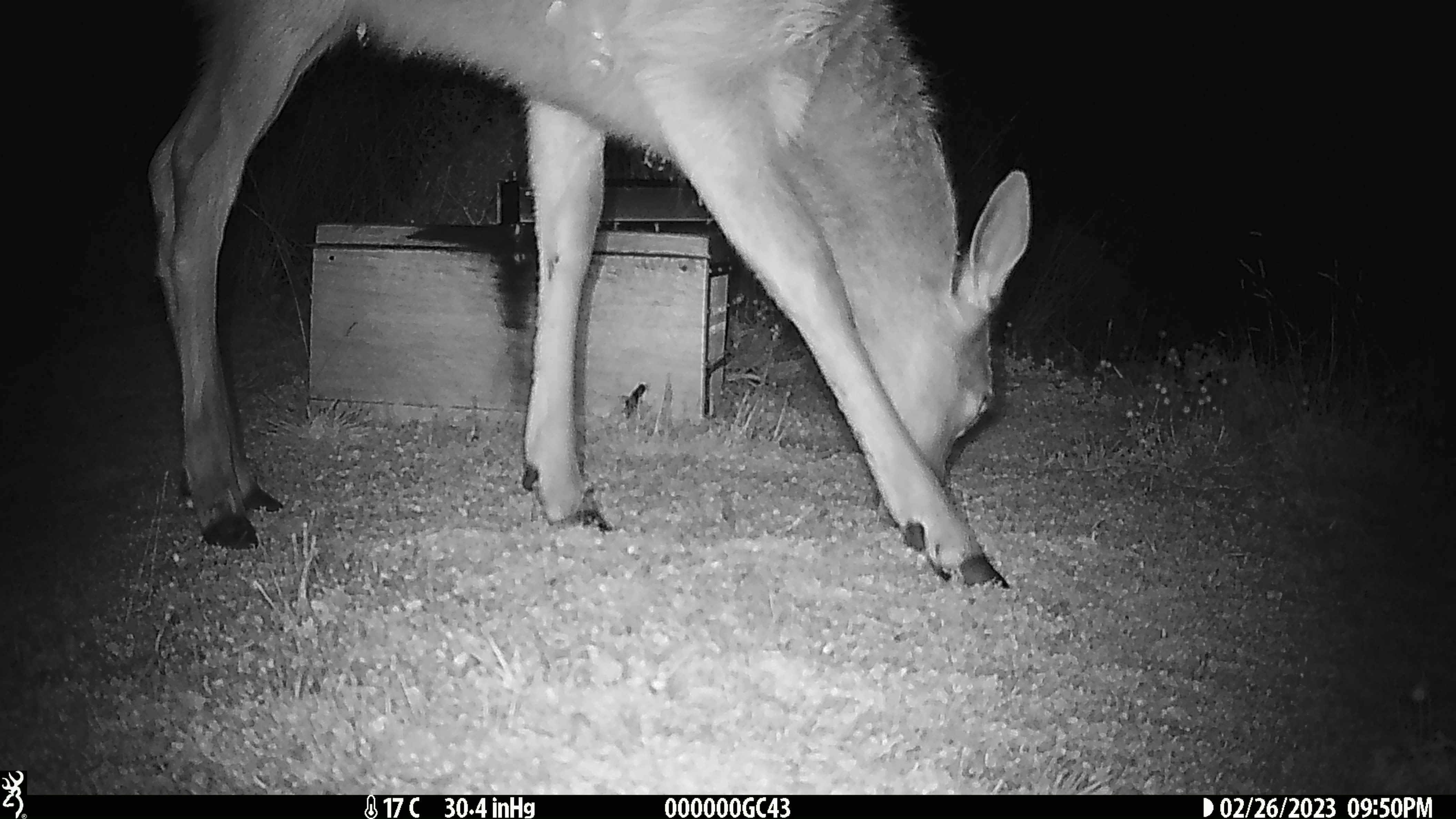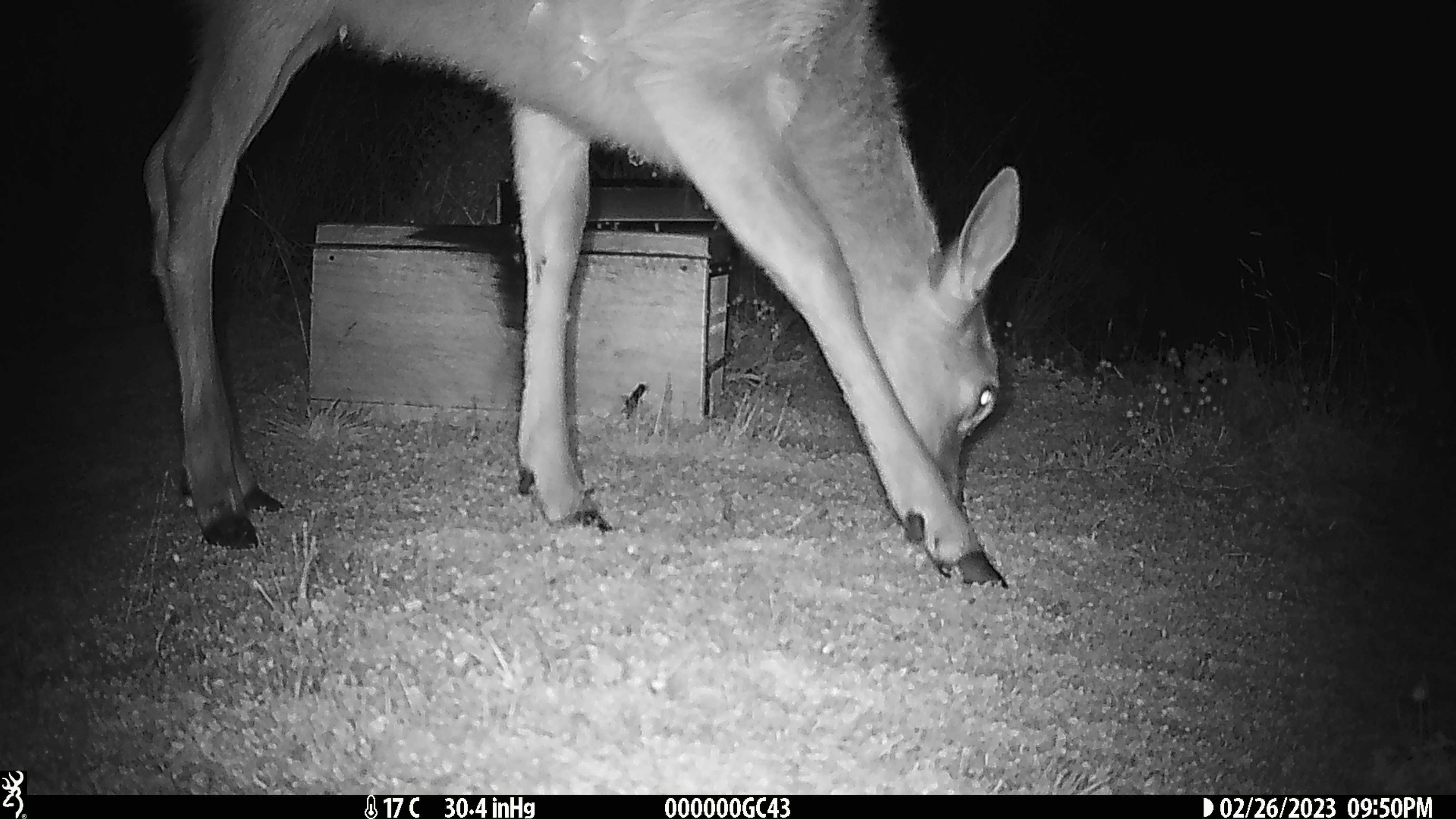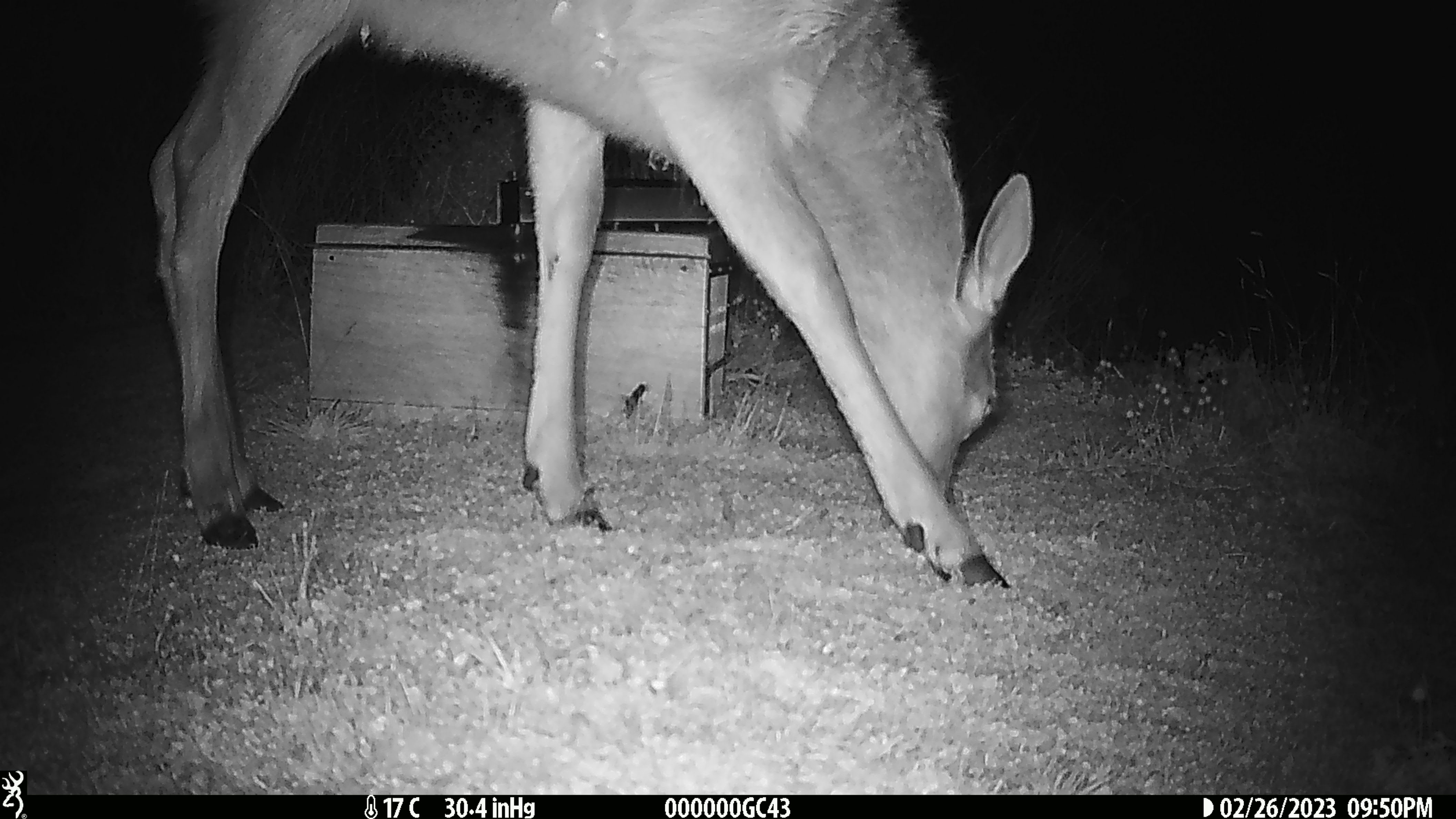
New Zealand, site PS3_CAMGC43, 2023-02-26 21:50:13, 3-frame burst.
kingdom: Animalia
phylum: Chordata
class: Mammalia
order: Artiodactyla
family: Cervidae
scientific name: Cervidae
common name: deer